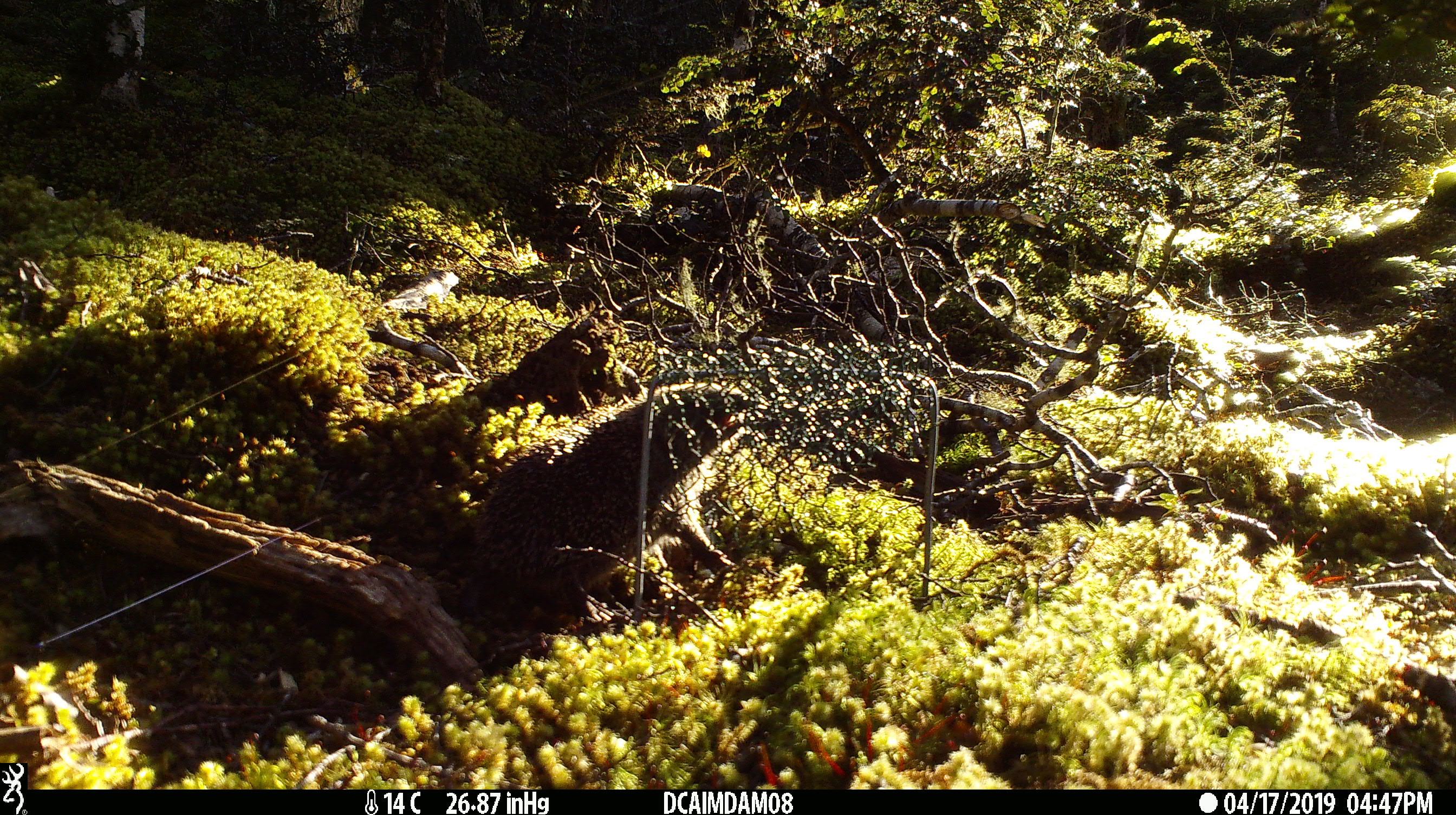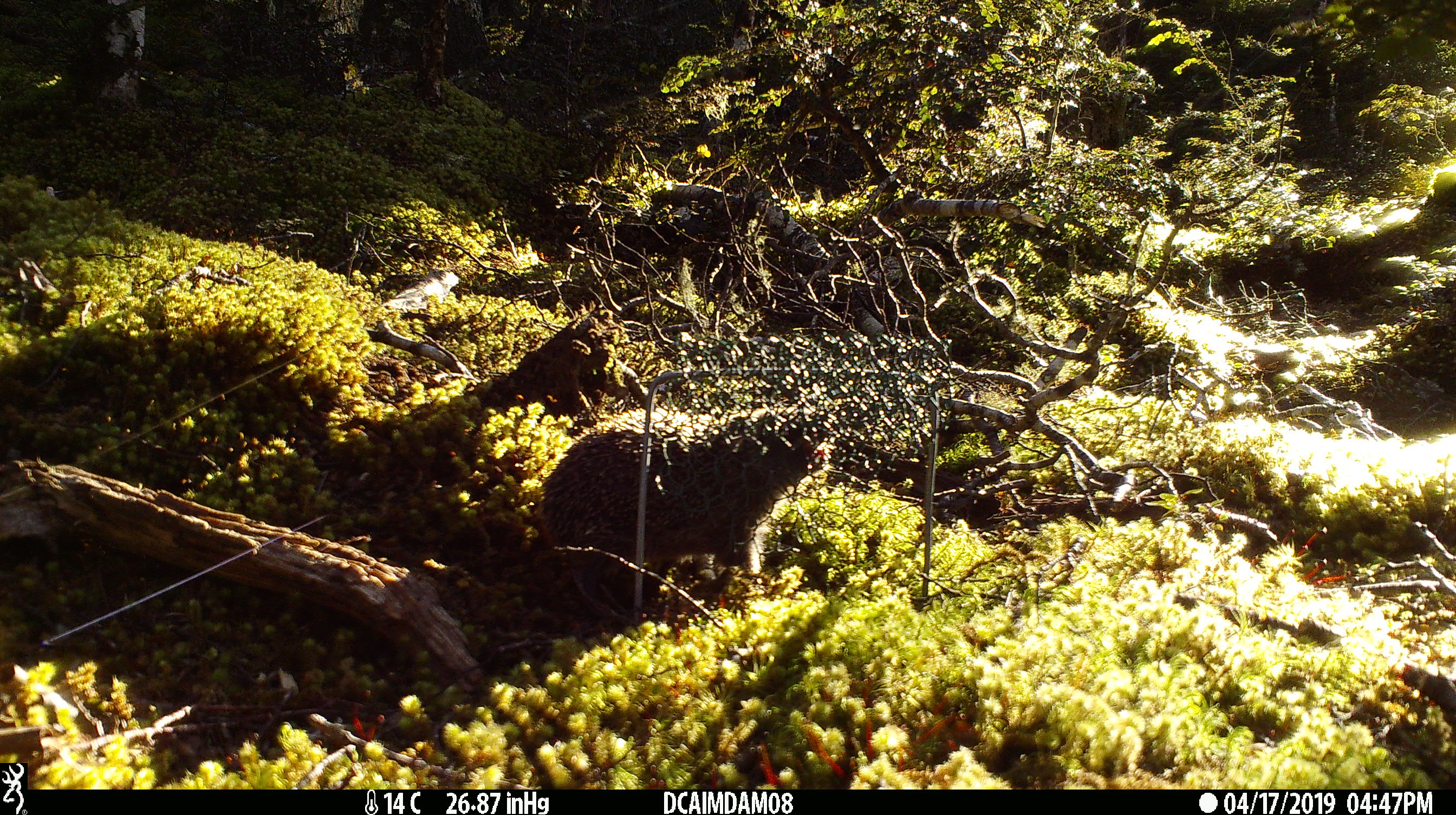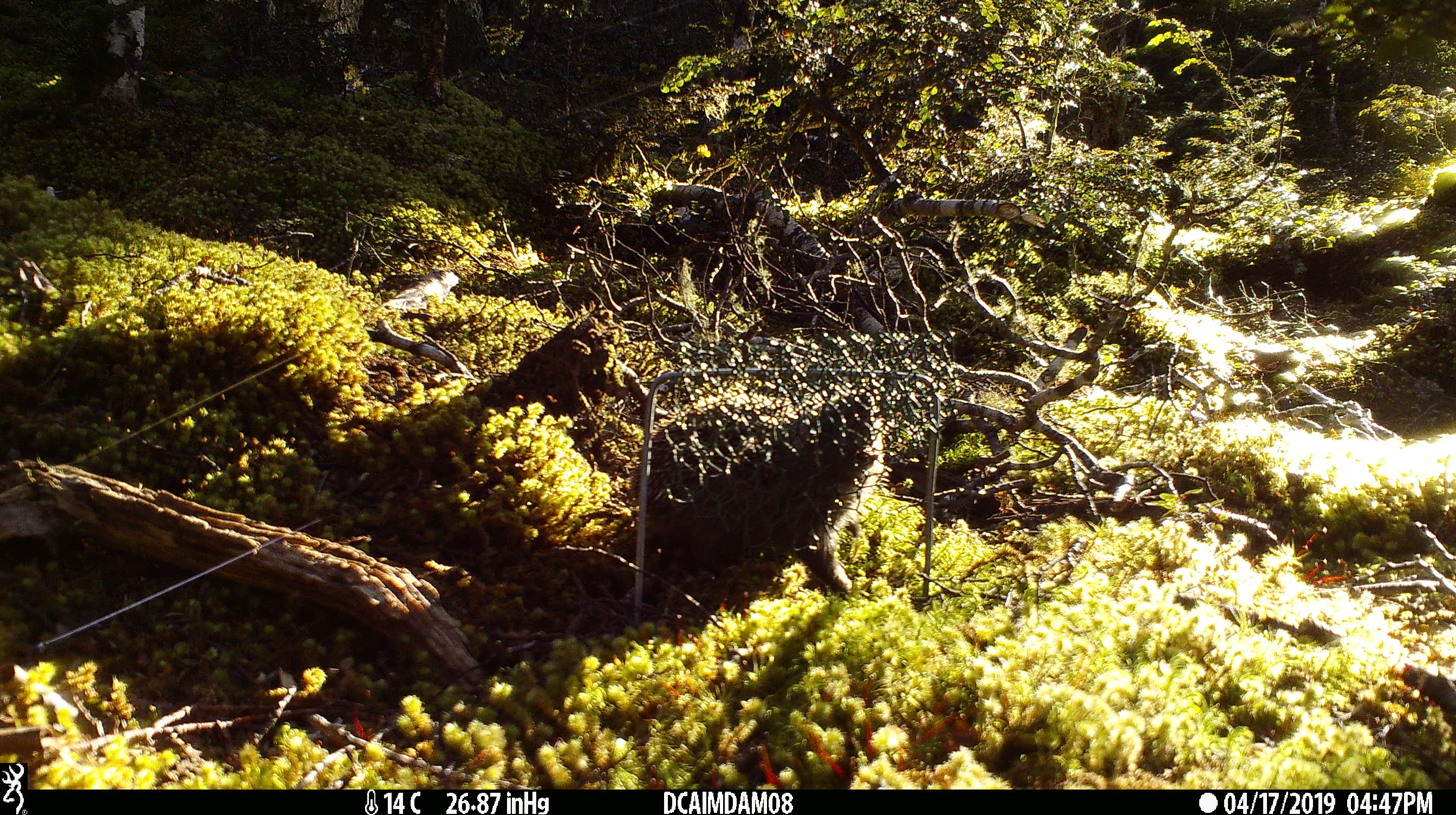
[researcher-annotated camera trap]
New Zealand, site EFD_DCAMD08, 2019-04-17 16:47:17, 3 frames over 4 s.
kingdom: Animalia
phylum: Chordata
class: Mammalia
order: Eulipotyphla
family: Erinaceidae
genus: Erinaceus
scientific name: Erinaceus europaeus europaeus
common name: european hedgehog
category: hedgehog